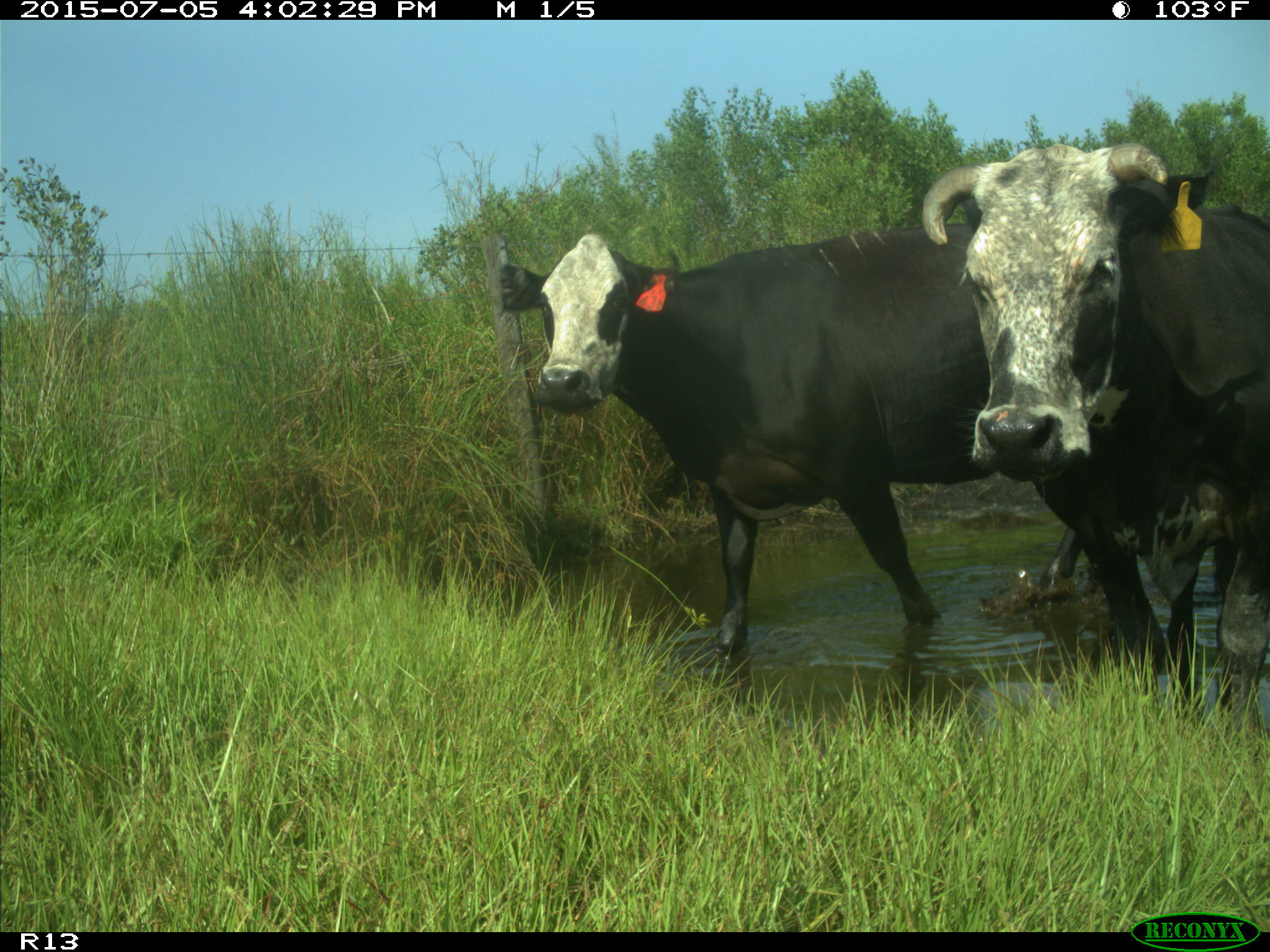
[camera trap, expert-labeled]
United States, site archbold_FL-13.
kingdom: Animalia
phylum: Chordata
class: Mammalia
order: Artiodactyla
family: Bovidae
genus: Bos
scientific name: Bos taurus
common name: domestic cow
Bos taurus (domestic cow).